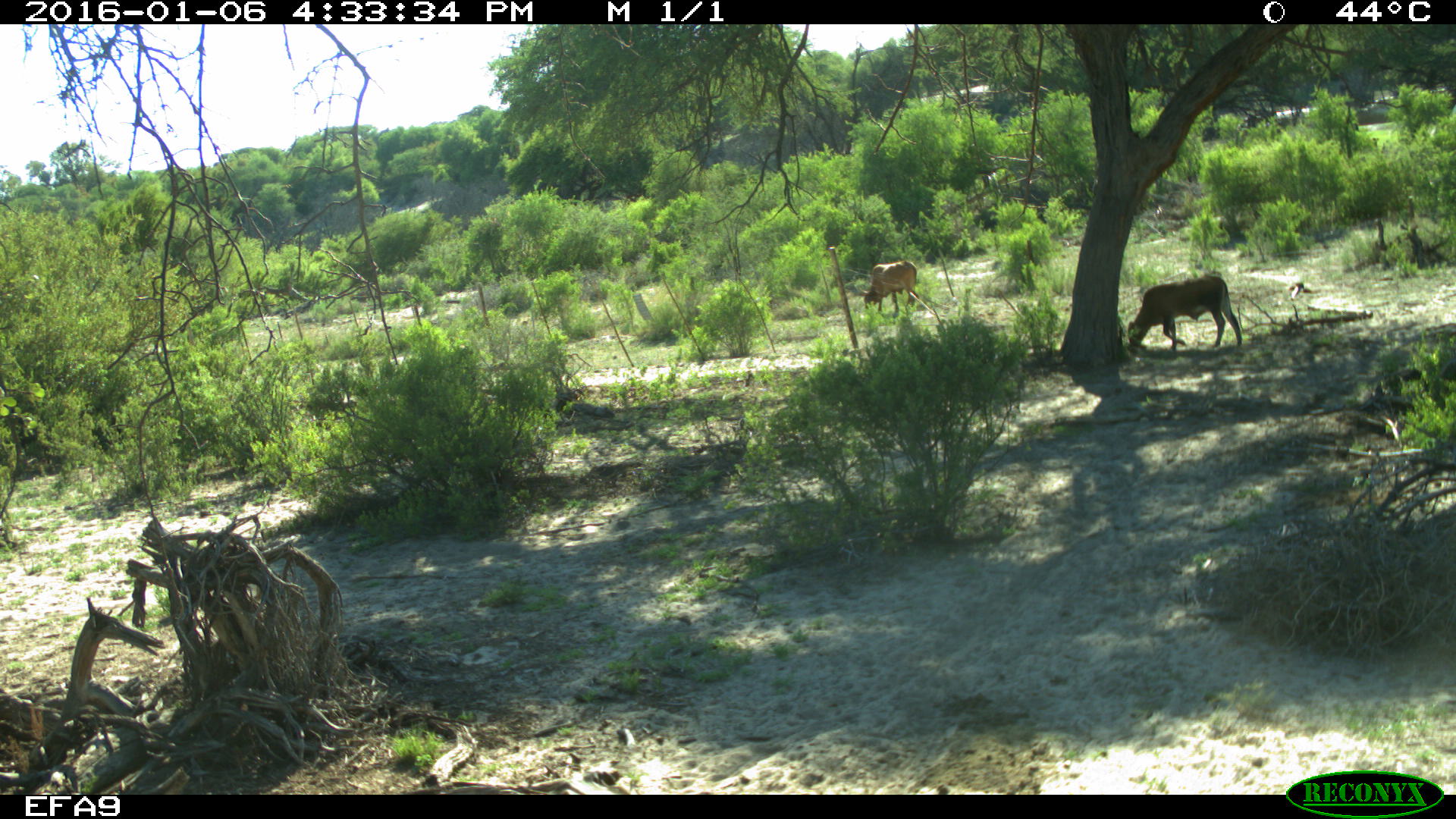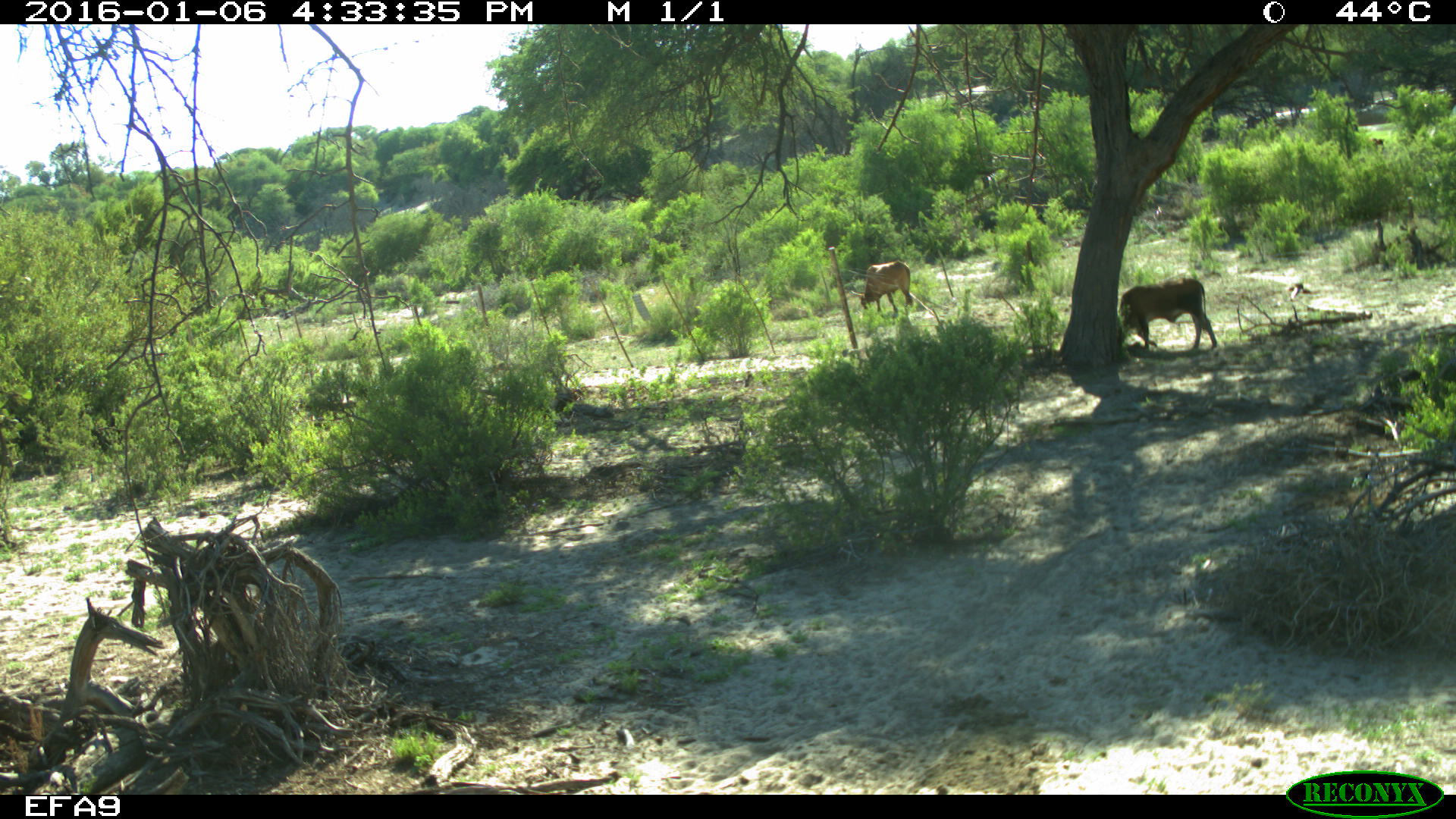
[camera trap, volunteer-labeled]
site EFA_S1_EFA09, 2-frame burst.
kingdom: Animalia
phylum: Chordata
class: Mammalia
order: Artiodactyla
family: Bovidae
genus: Bos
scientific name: Bos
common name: cattle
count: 2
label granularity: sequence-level